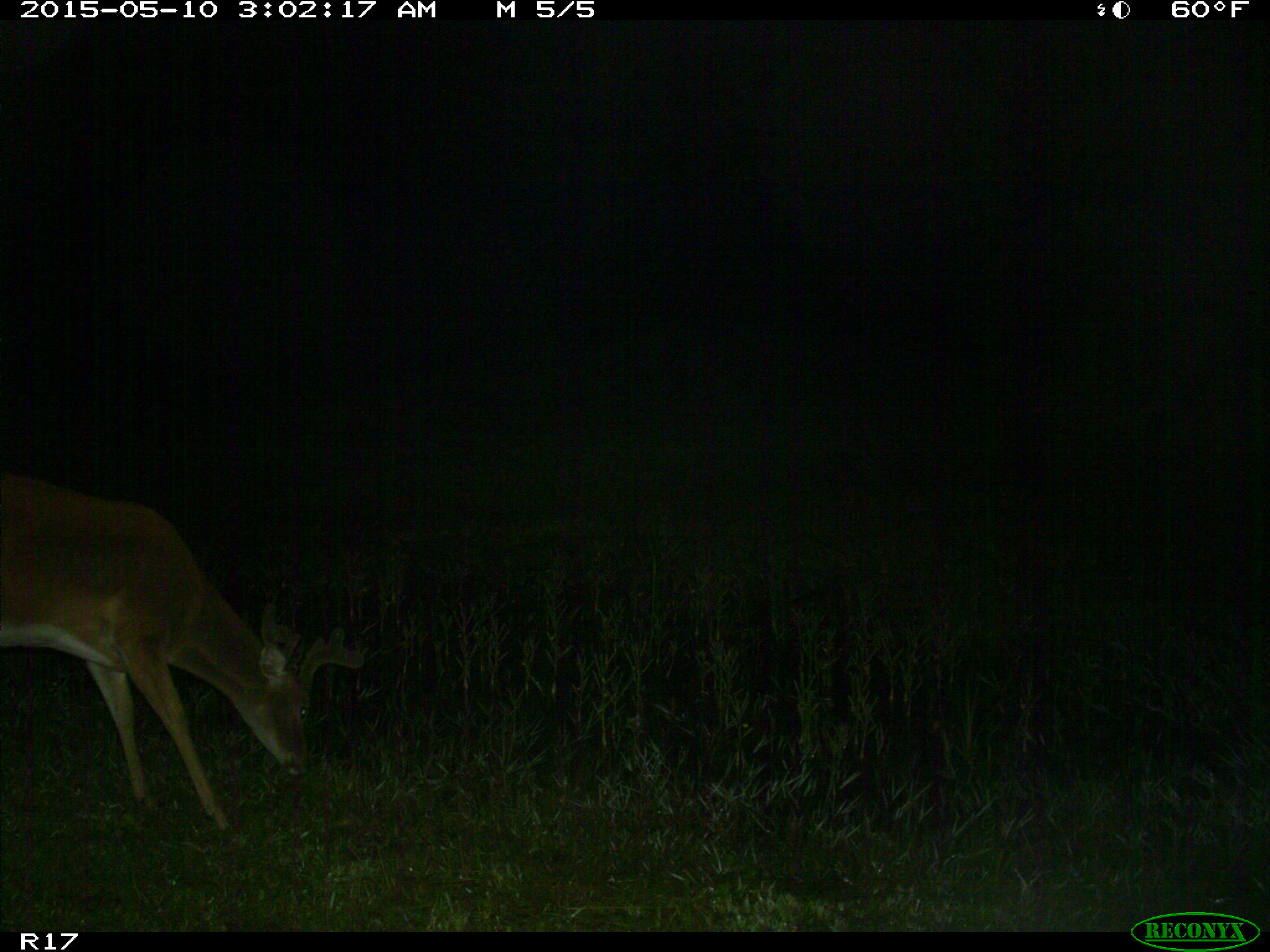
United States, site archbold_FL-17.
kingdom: Animalia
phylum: Chordata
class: Mammalia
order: Artiodactyla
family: Cervidae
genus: Odocoileus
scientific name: Odocoileus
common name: deer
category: unidentified deer